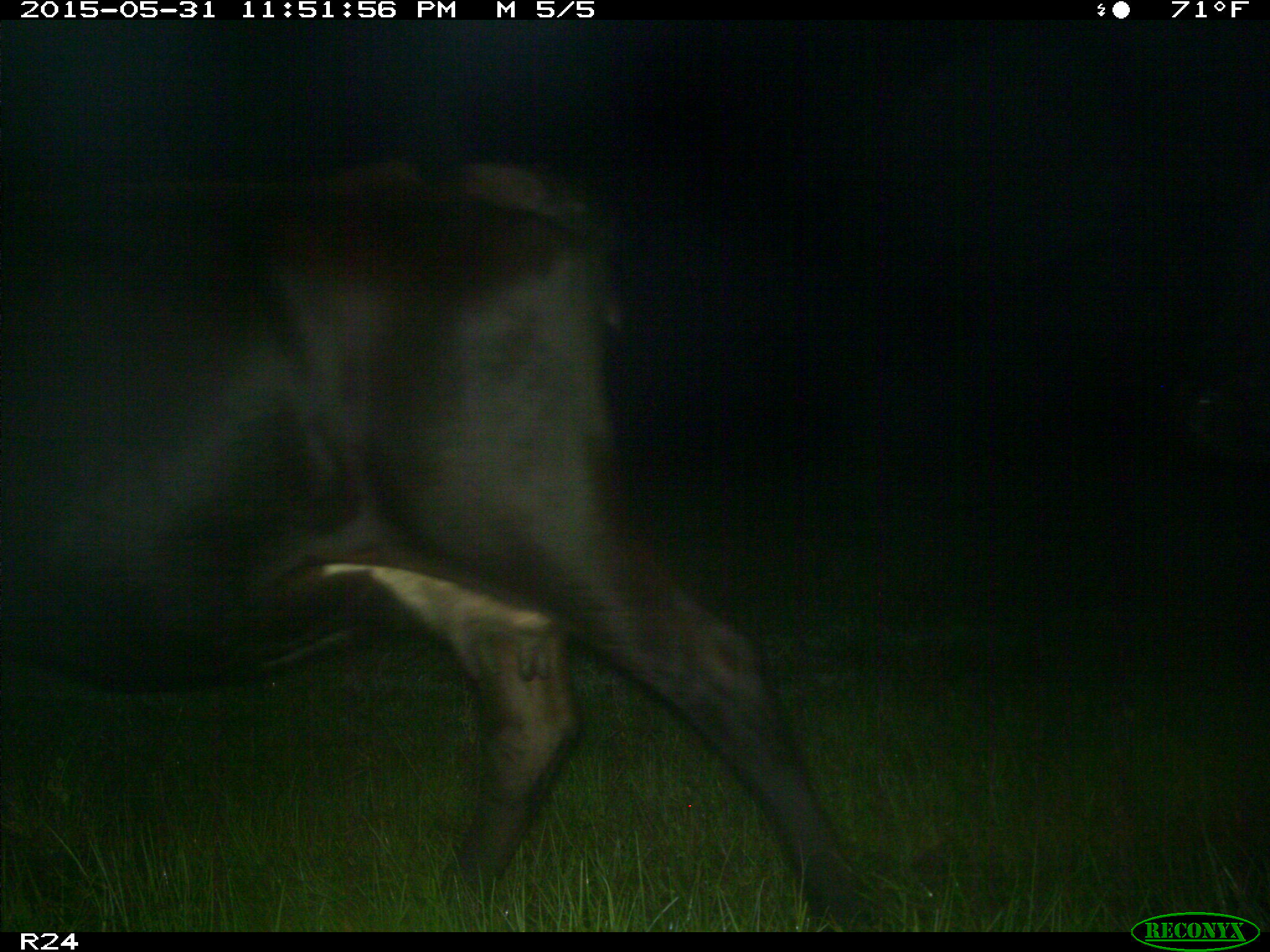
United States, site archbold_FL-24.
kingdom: Animalia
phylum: Chordata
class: Mammalia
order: Artiodactyla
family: Bovidae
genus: Bos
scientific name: Bos taurus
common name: domestic cow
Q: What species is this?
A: Bos taurus (domestic cow).